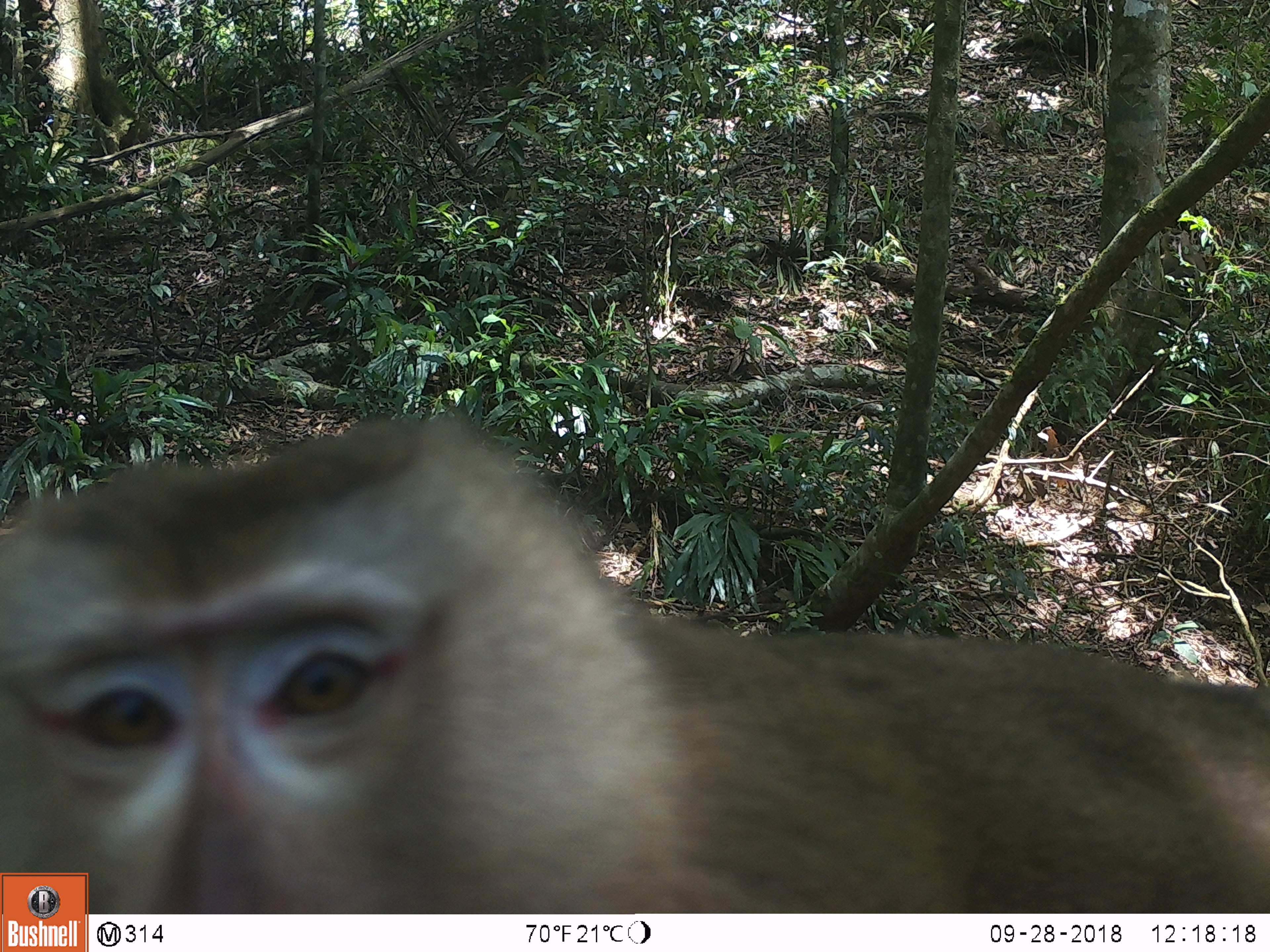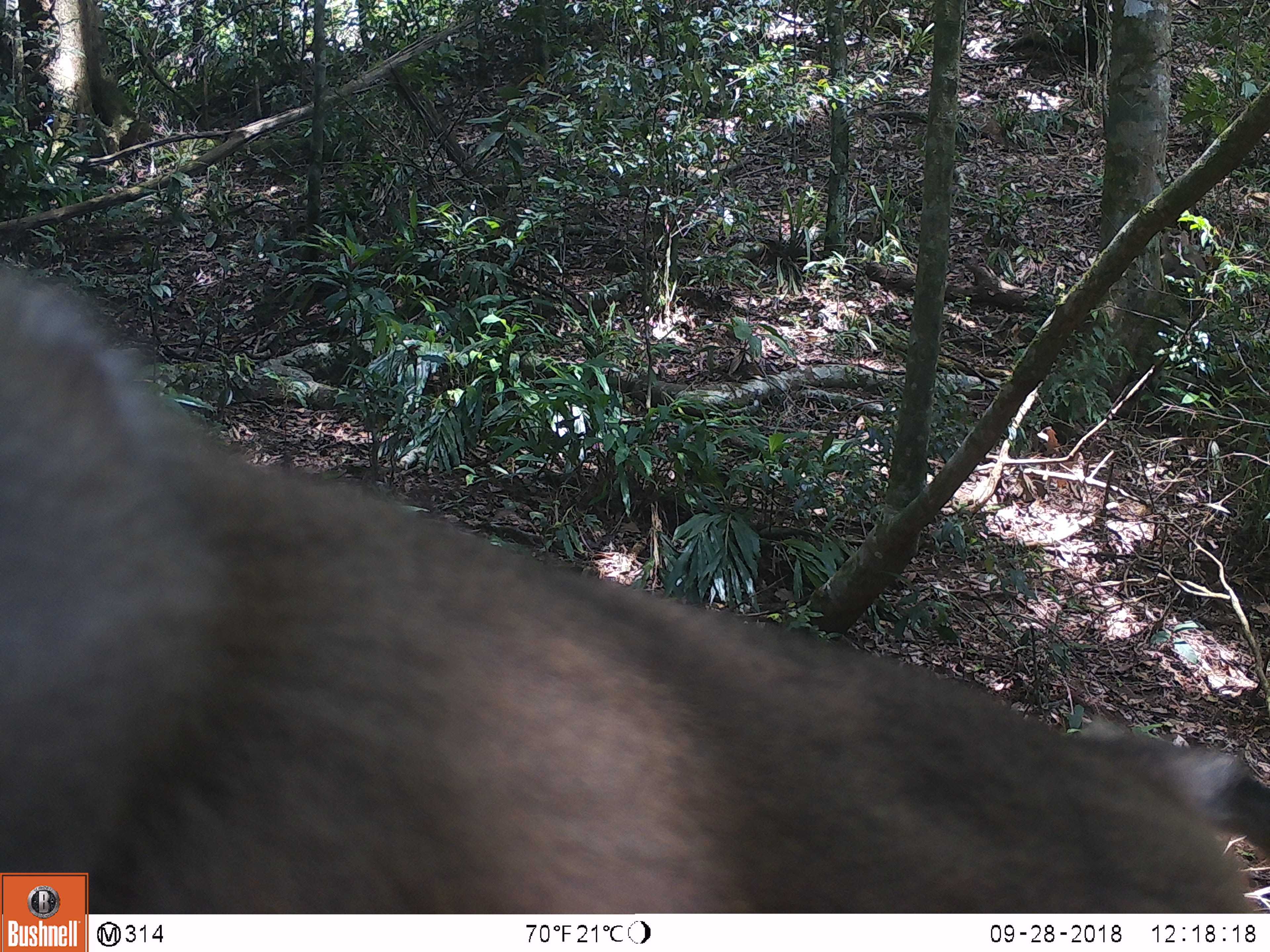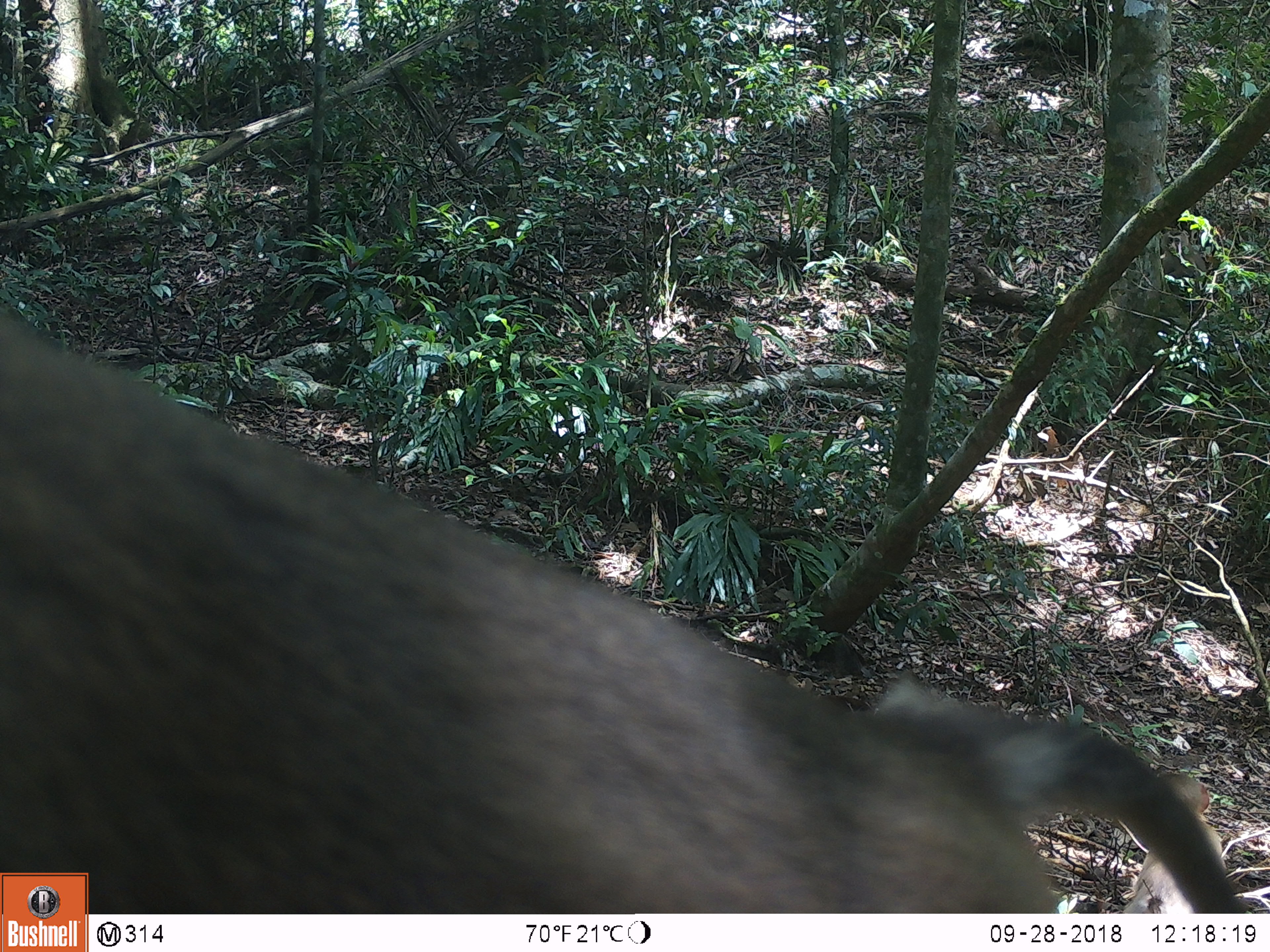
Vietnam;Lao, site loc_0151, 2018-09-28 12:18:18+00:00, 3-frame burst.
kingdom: Animalia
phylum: Chordata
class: Mammalia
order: Primates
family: Cercopithecidae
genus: Macaca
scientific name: Macaca nemestrina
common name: pig-tailed macaque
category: pig tailed macaque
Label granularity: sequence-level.